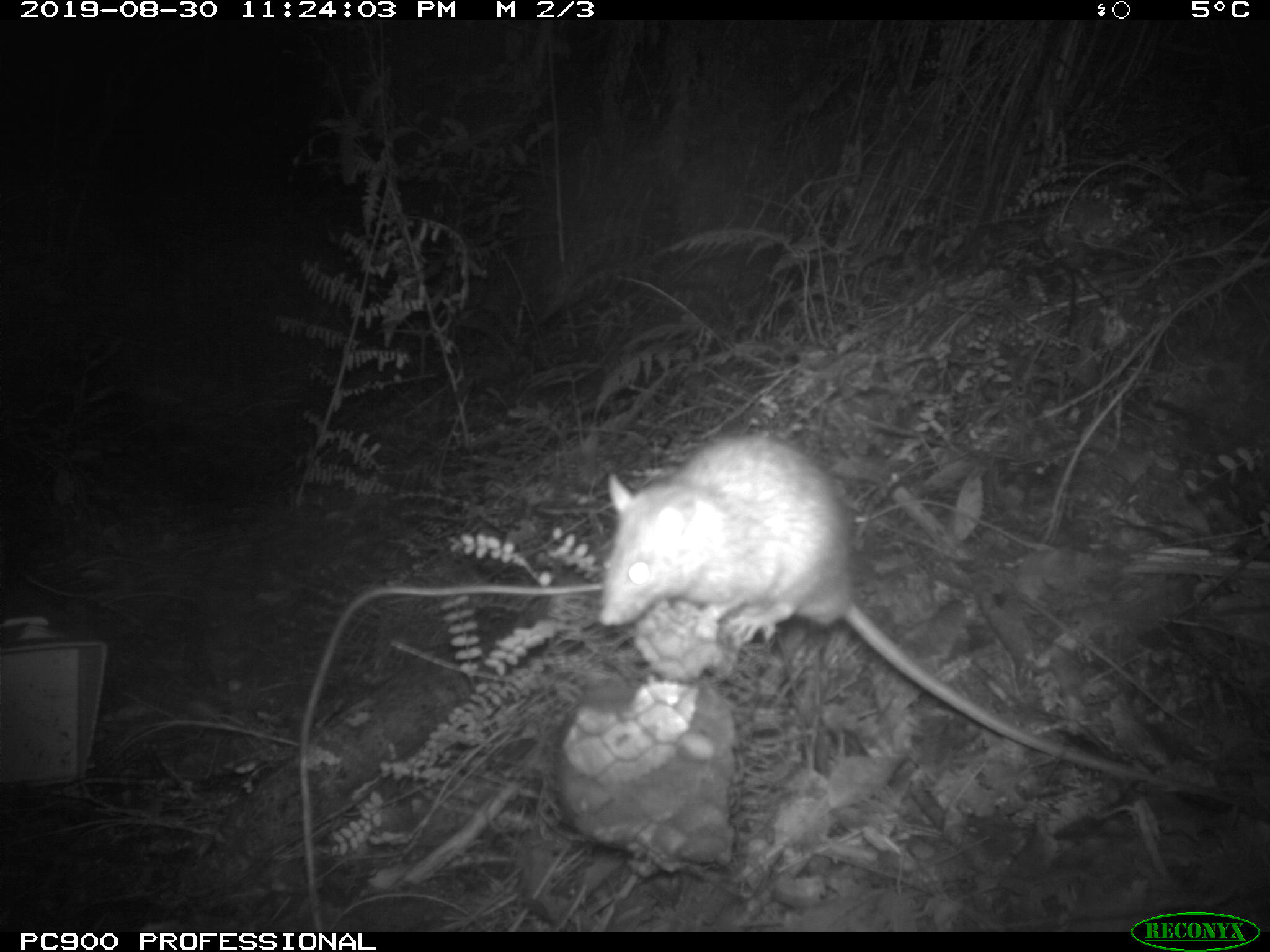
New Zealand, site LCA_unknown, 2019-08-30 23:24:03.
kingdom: Animalia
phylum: Chordata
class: Mammalia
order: Rodentia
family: Muridae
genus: Rattus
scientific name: Rattus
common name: rat